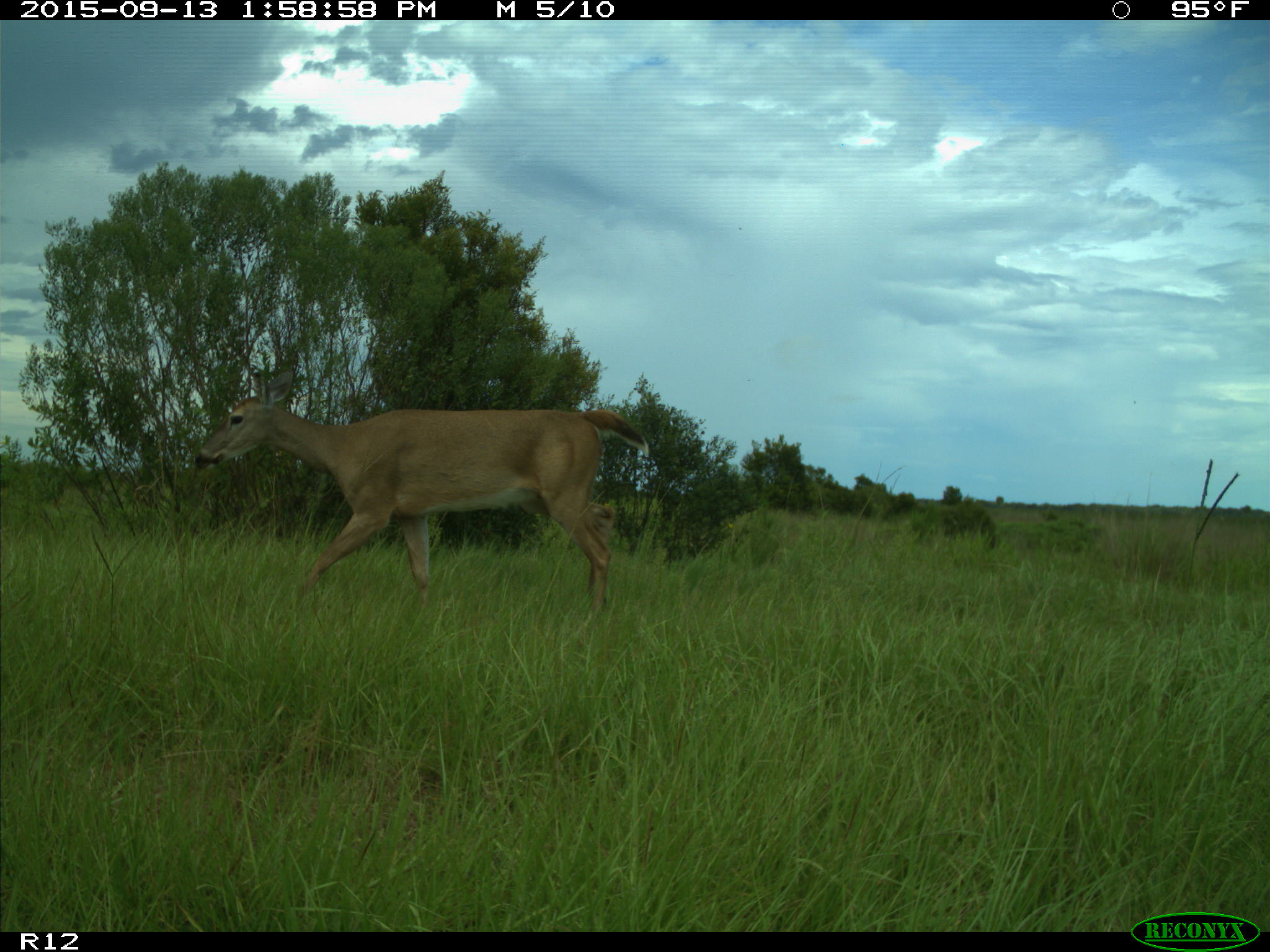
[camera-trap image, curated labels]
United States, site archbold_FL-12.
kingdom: Animalia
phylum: Chordata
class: Mammalia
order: Artiodactyla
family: Cervidae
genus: Odocoileus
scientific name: Odocoileus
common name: deer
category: unidentified deer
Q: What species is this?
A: Unidentified deer (deer) (Odocoileus).